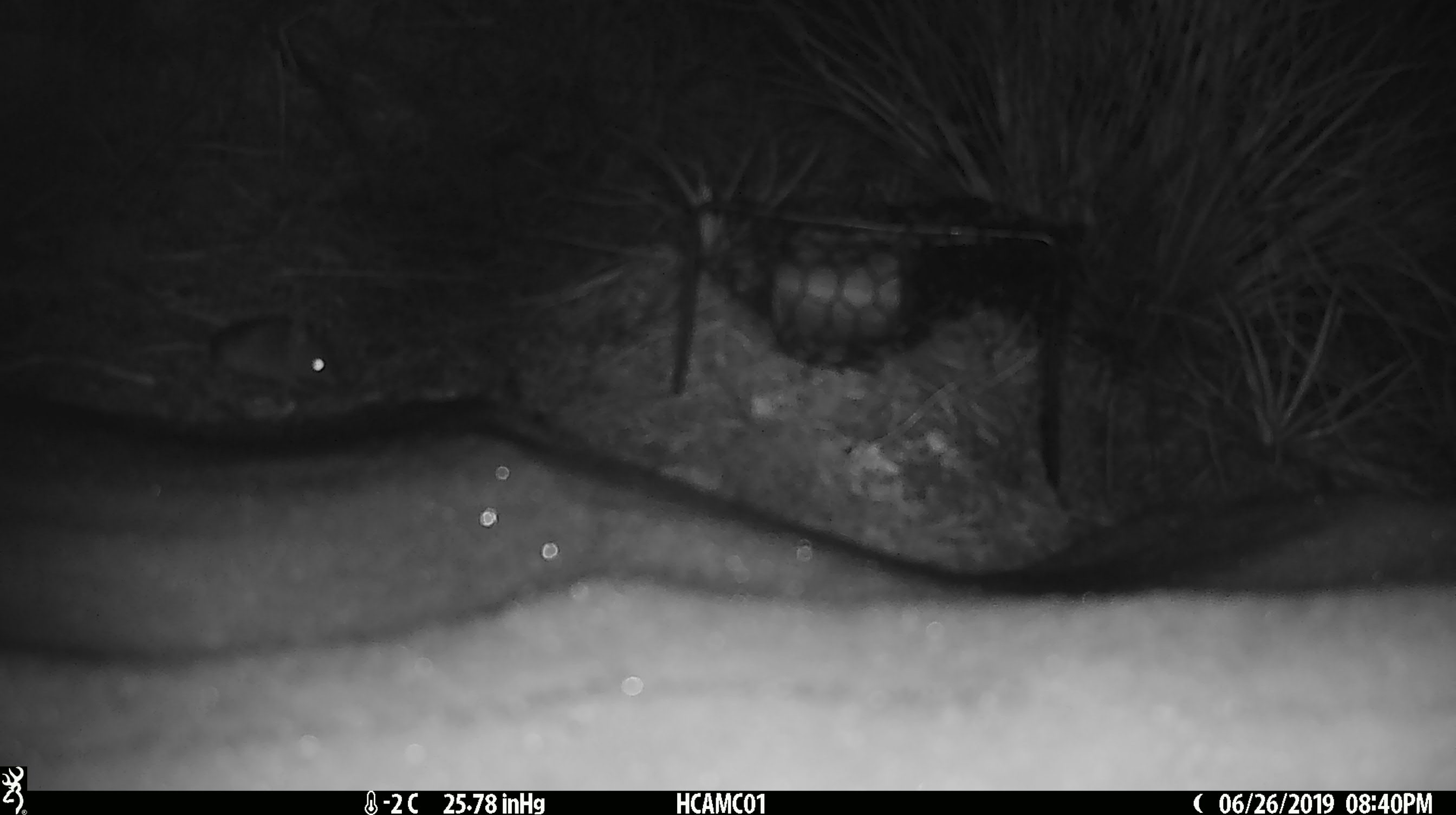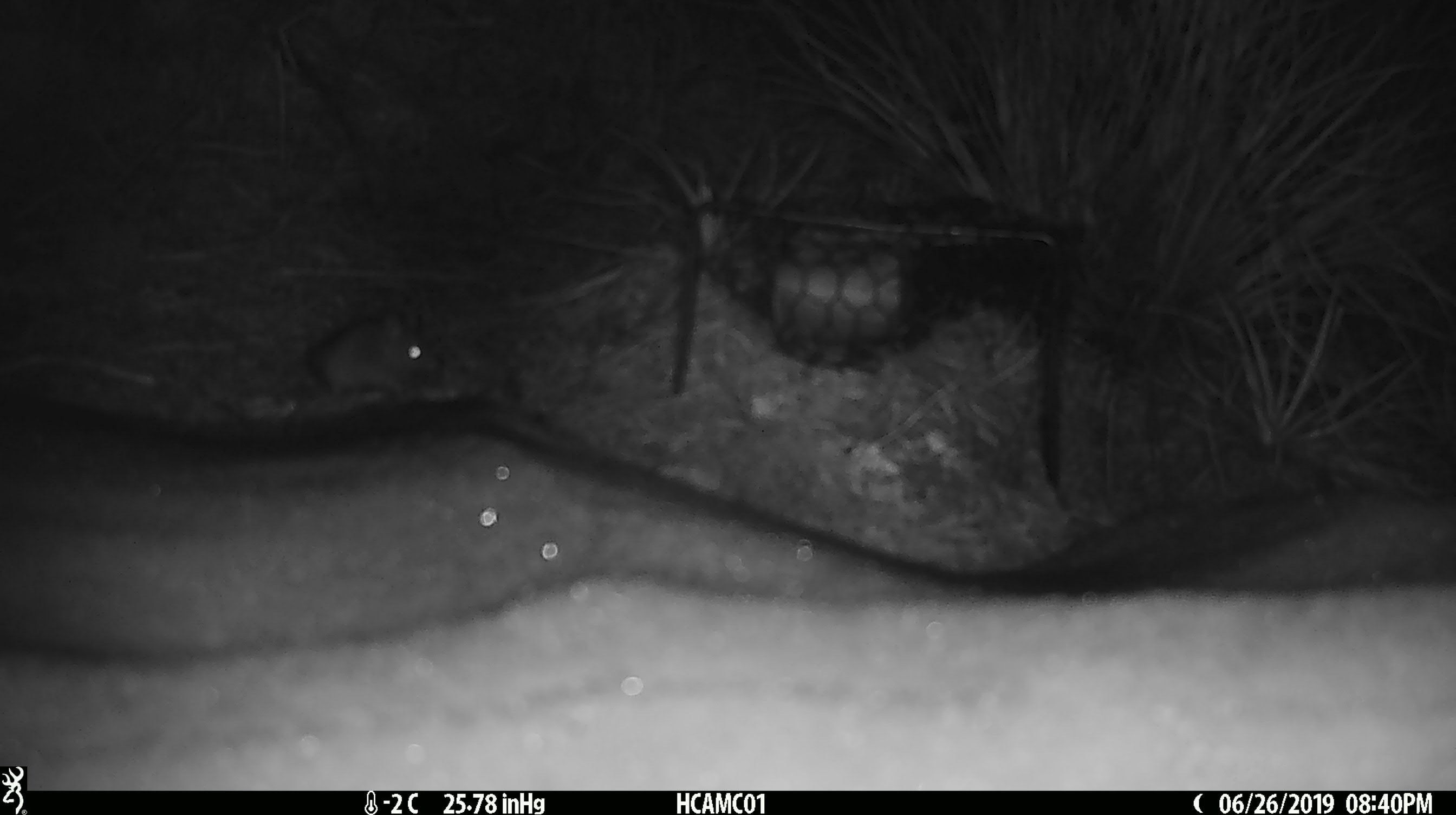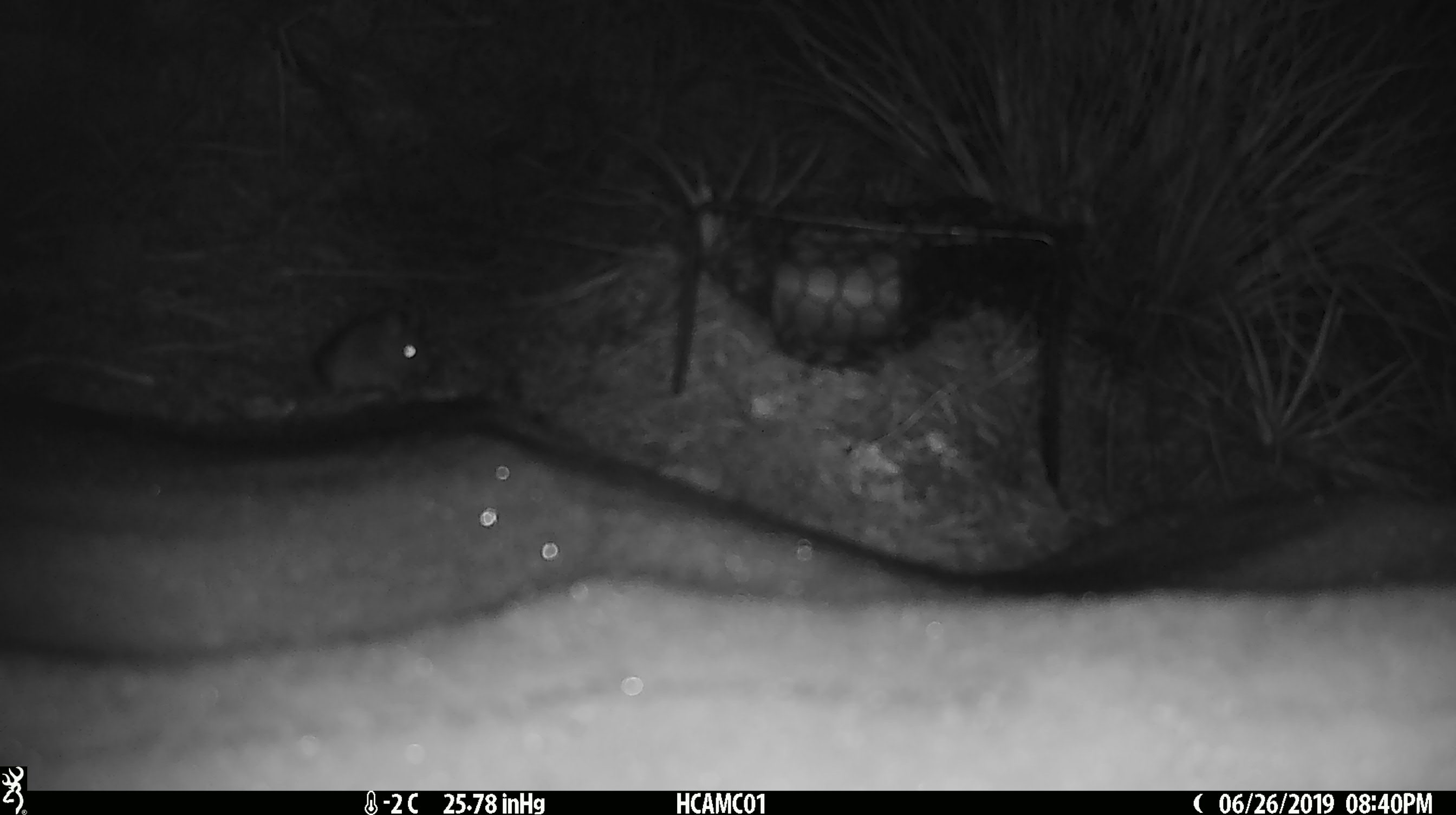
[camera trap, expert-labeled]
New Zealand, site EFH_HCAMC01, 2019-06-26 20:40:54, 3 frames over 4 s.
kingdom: Animalia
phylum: Chordata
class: Mammalia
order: Rodentia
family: Muridae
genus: Mus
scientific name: Mus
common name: mouse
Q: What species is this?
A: Mouse (Mus).